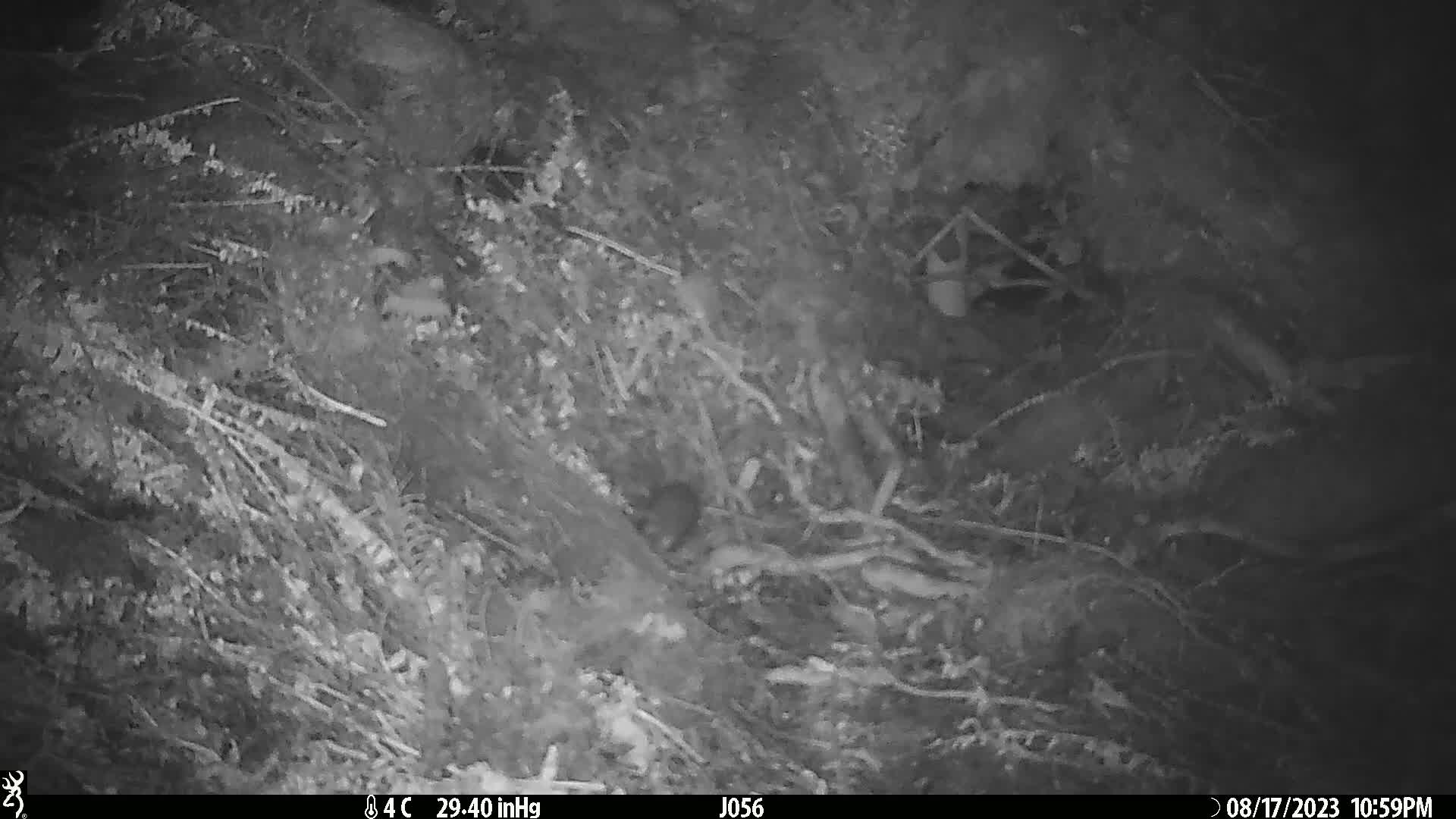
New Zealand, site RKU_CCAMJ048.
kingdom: Animalia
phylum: Chordata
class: Mammalia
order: Rodentia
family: Muridae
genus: Rattus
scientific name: Rattus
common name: rat